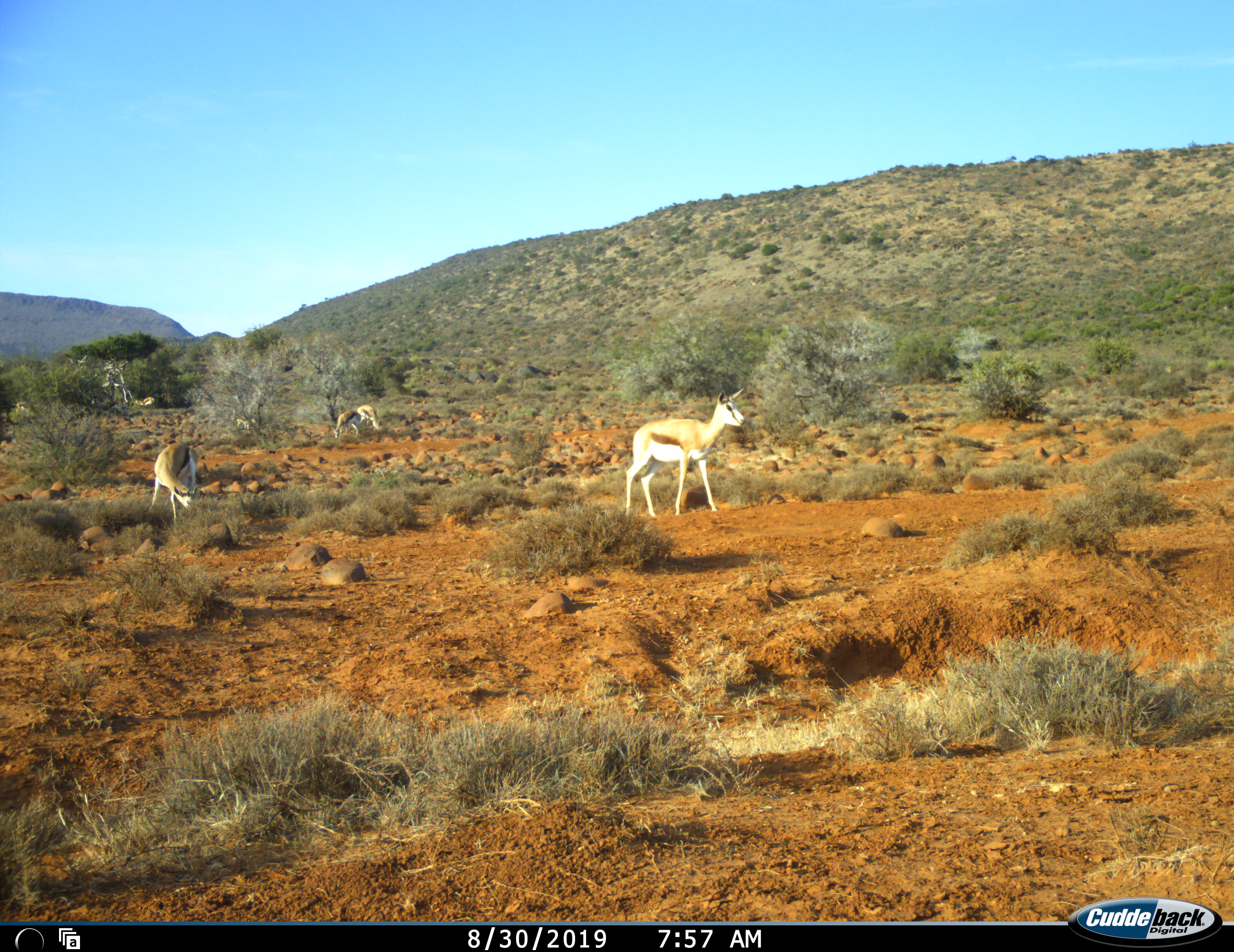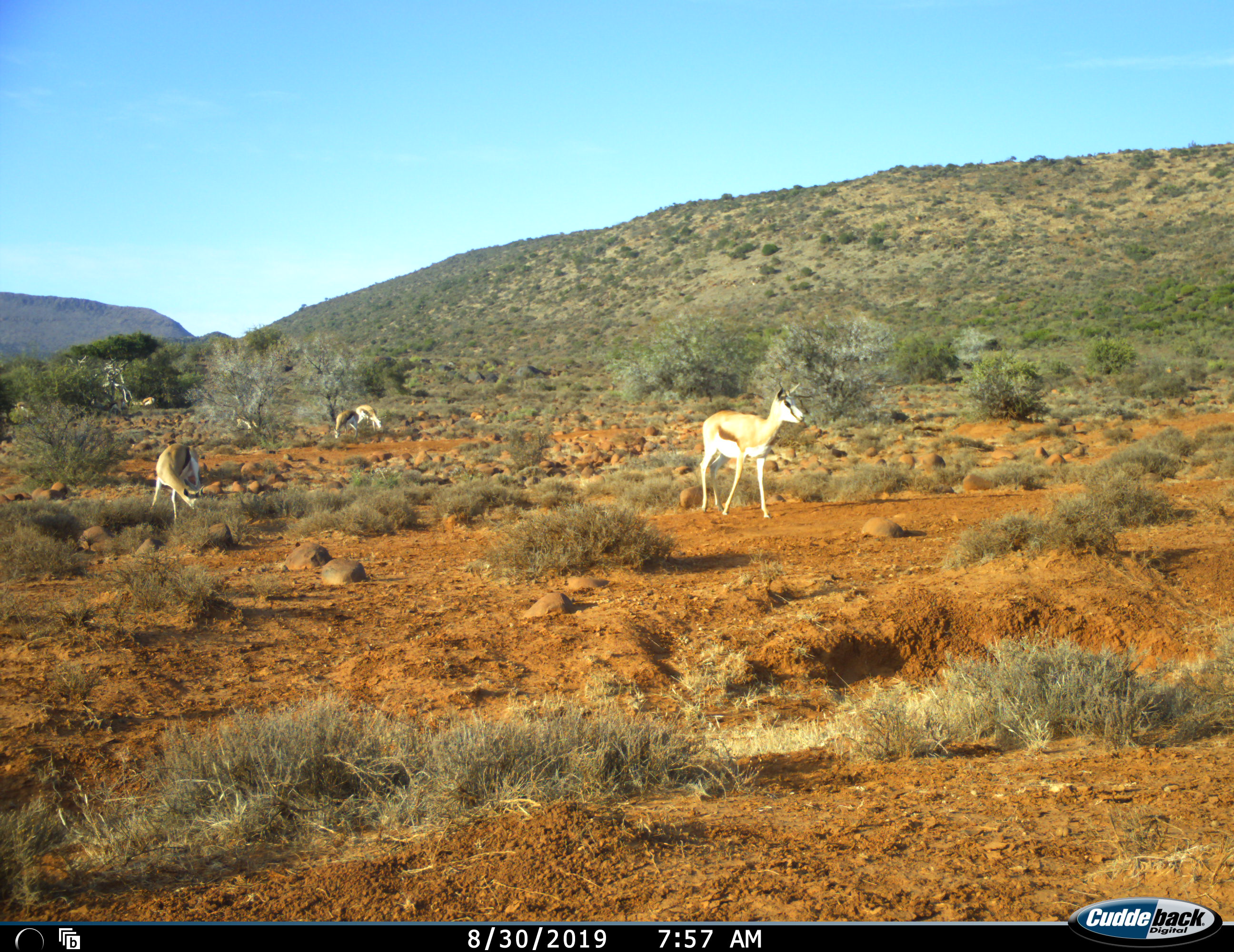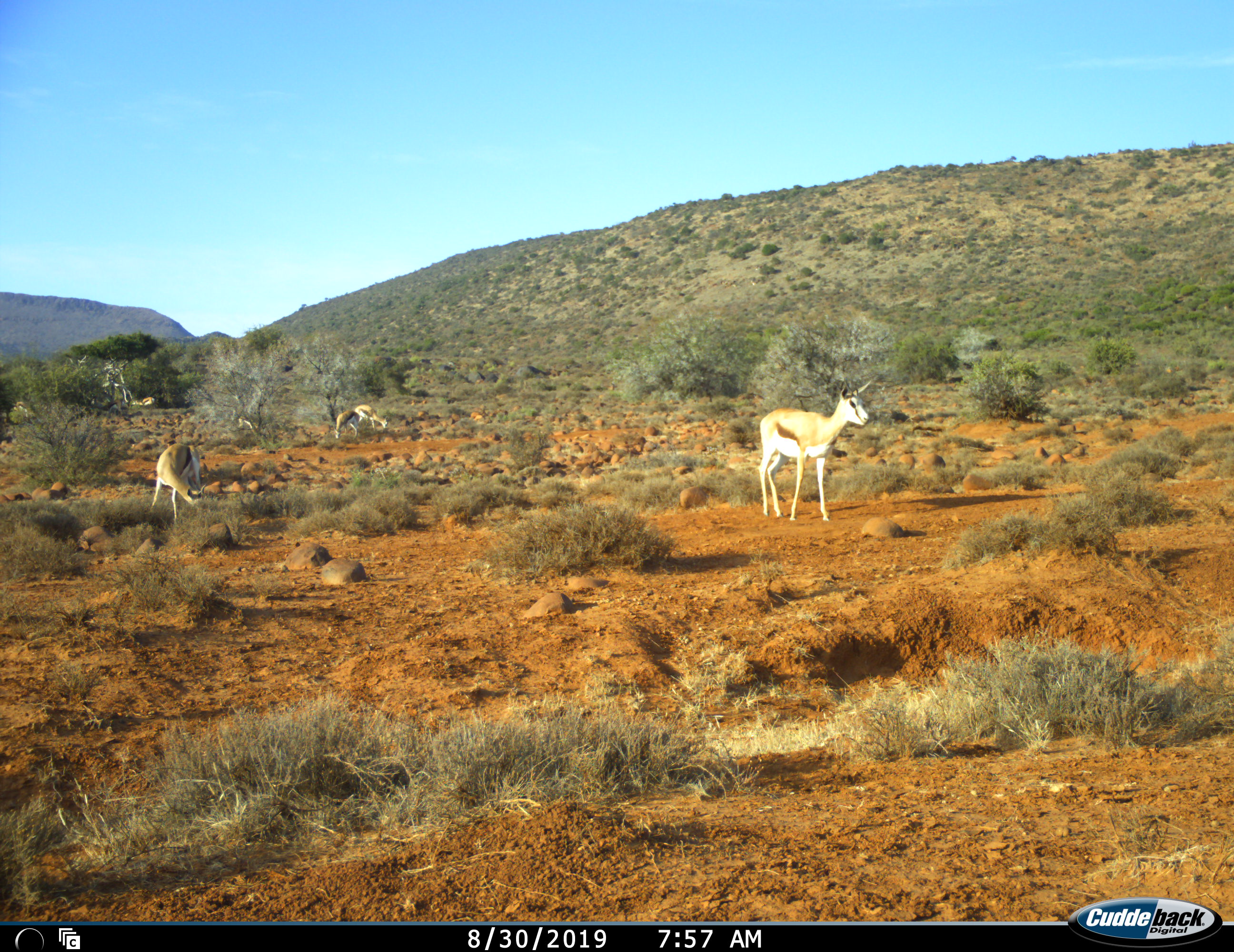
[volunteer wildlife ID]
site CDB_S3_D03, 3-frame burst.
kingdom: Animalia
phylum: Chordata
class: Mammalia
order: Artiodactyla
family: Bovidae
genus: Antidorcas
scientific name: Antidorcas marsupialis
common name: springbok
Springbok (Antidorcas marsupialis), count 5. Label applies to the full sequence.